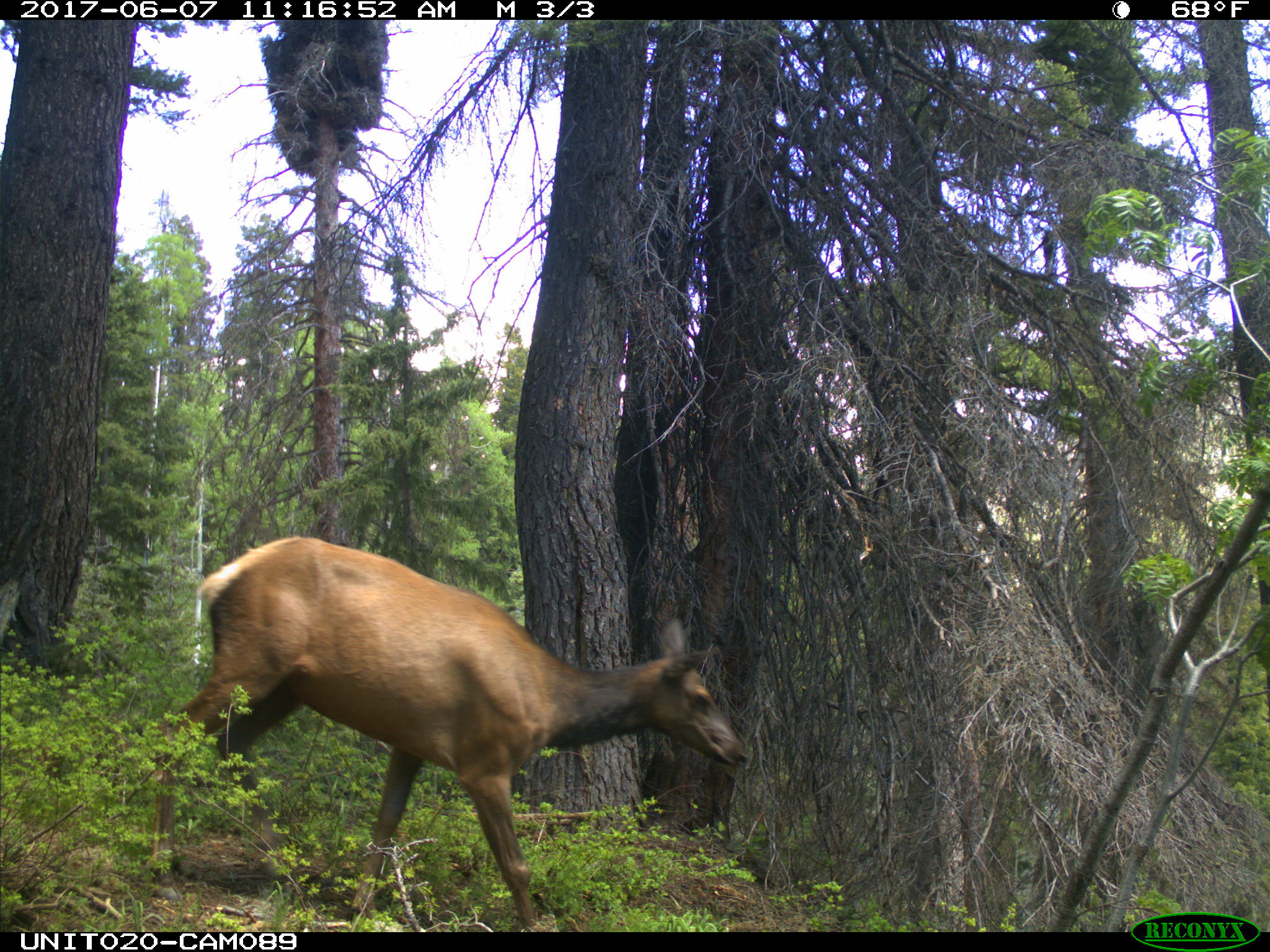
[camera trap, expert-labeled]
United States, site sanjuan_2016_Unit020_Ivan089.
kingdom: Animalia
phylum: Chordata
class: Mammalia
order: Artiodactyla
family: Cervidae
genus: Cervus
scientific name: Cervus elaphus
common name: red deer